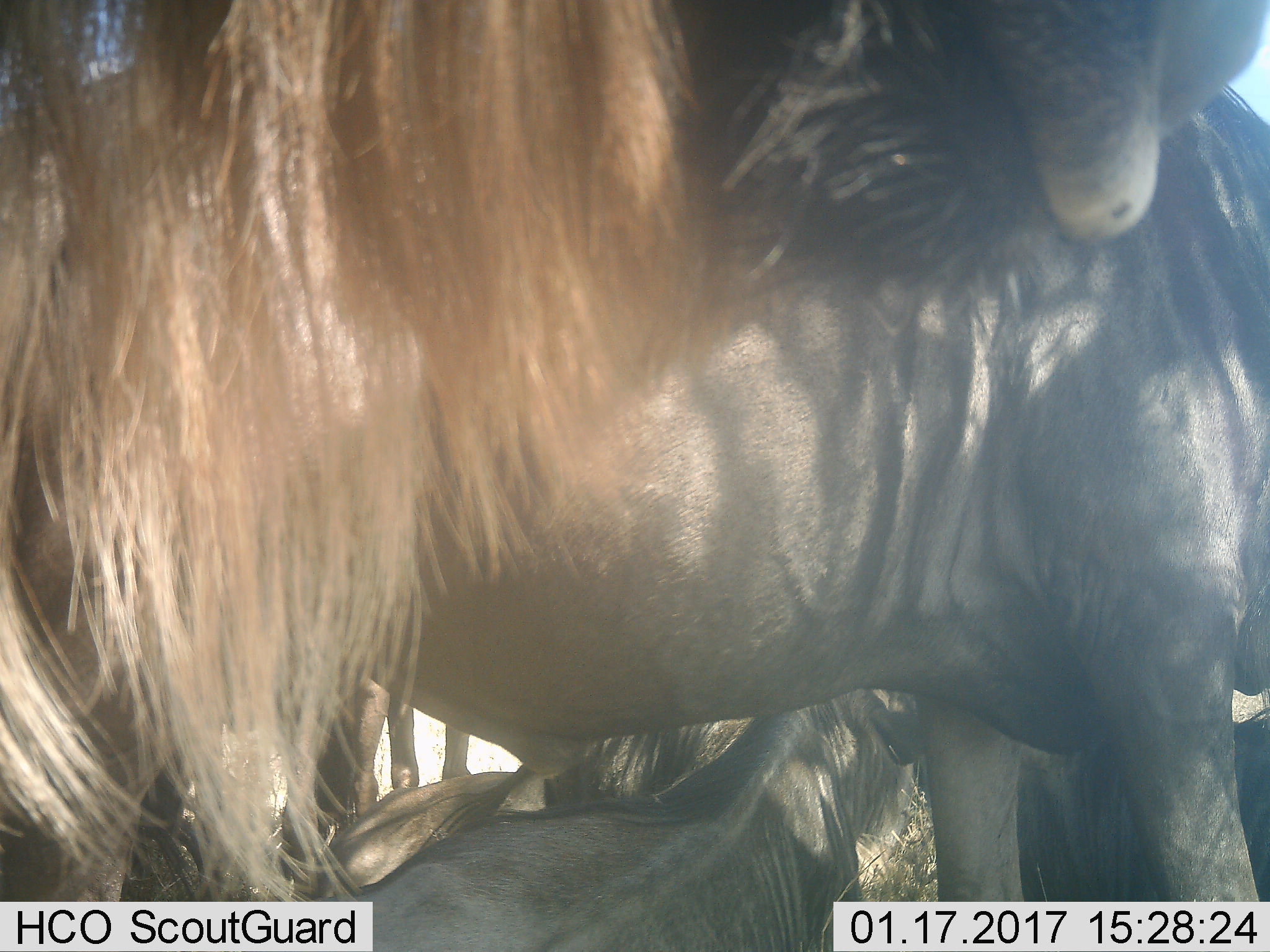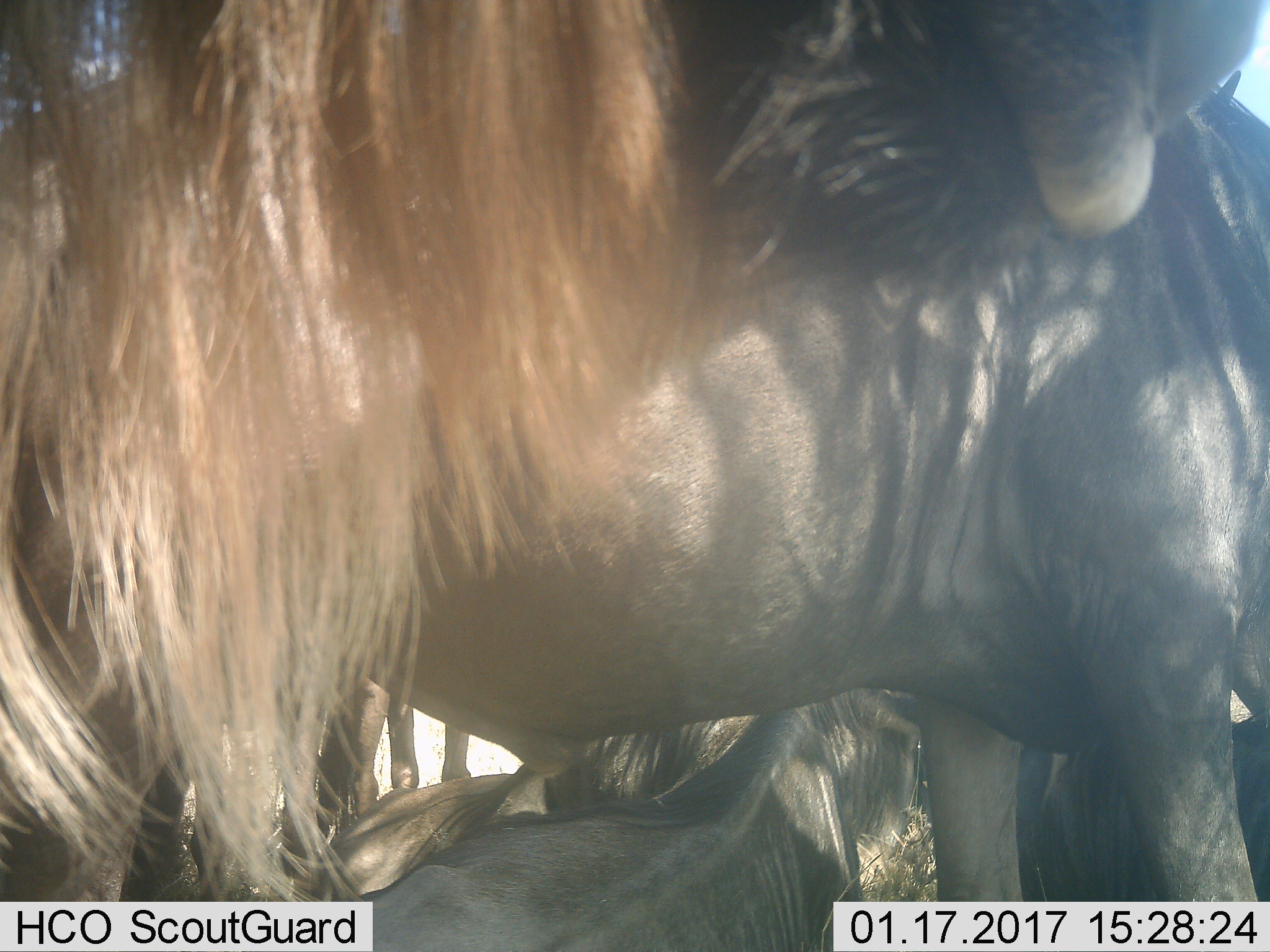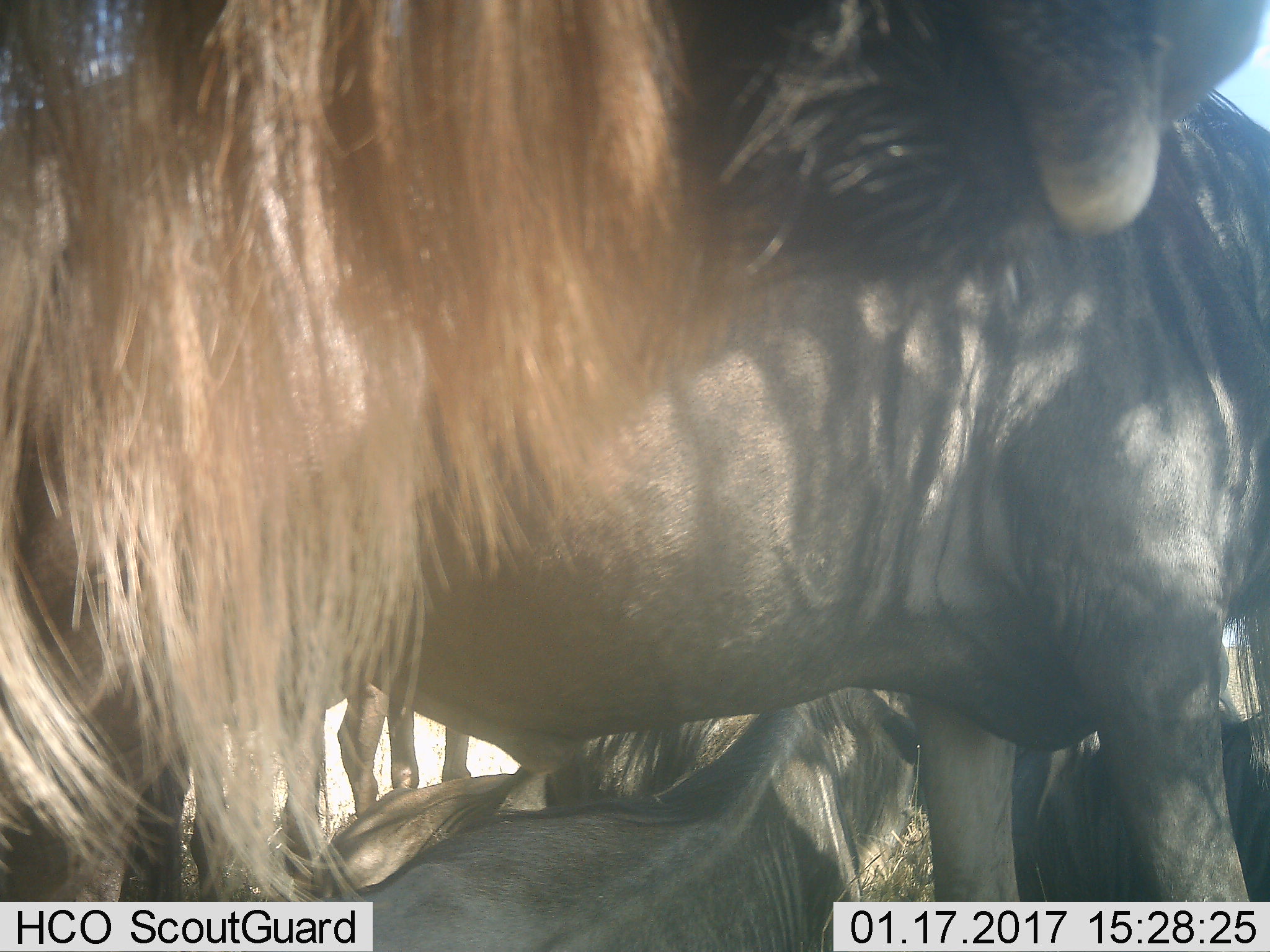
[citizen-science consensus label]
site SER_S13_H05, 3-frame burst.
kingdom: Animalia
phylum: Chordata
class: Mammalia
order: Artiodactyla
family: Bovidae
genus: Connochaetes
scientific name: Connochaetes taurinus taurinus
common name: blue wildebeest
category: wildebeestblue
Wildebeestblue (blue wildebeest) (Connochaetes taurinus taurinus), count 5. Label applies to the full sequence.